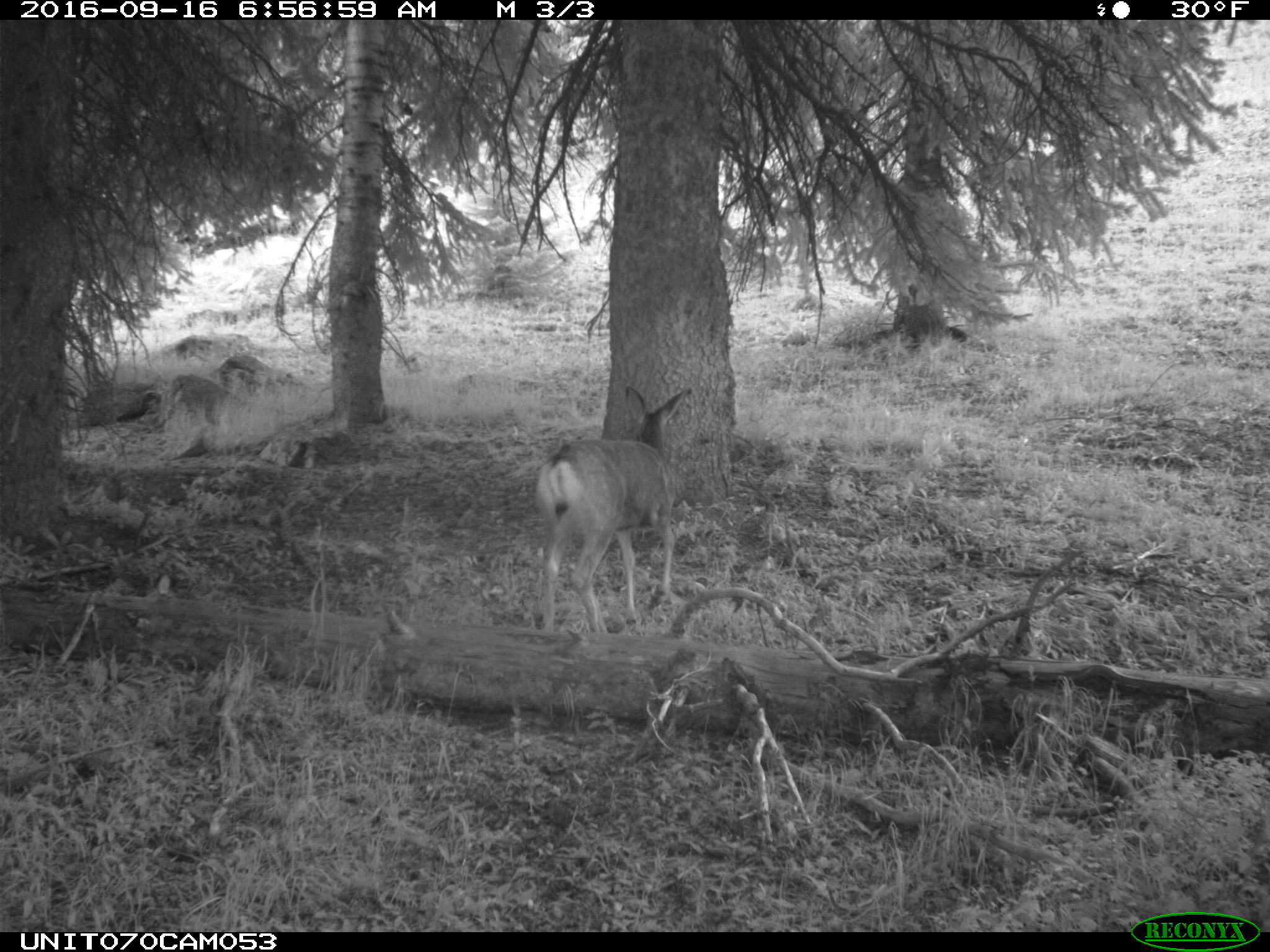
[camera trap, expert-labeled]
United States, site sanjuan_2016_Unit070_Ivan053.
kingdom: Animalia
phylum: Chordata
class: Mammalia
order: Artiodactyla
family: Cervidae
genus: Odocoileus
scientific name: Odocoileus hemionus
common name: mule deer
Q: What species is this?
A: Odocoileus hemionus (mule deer).